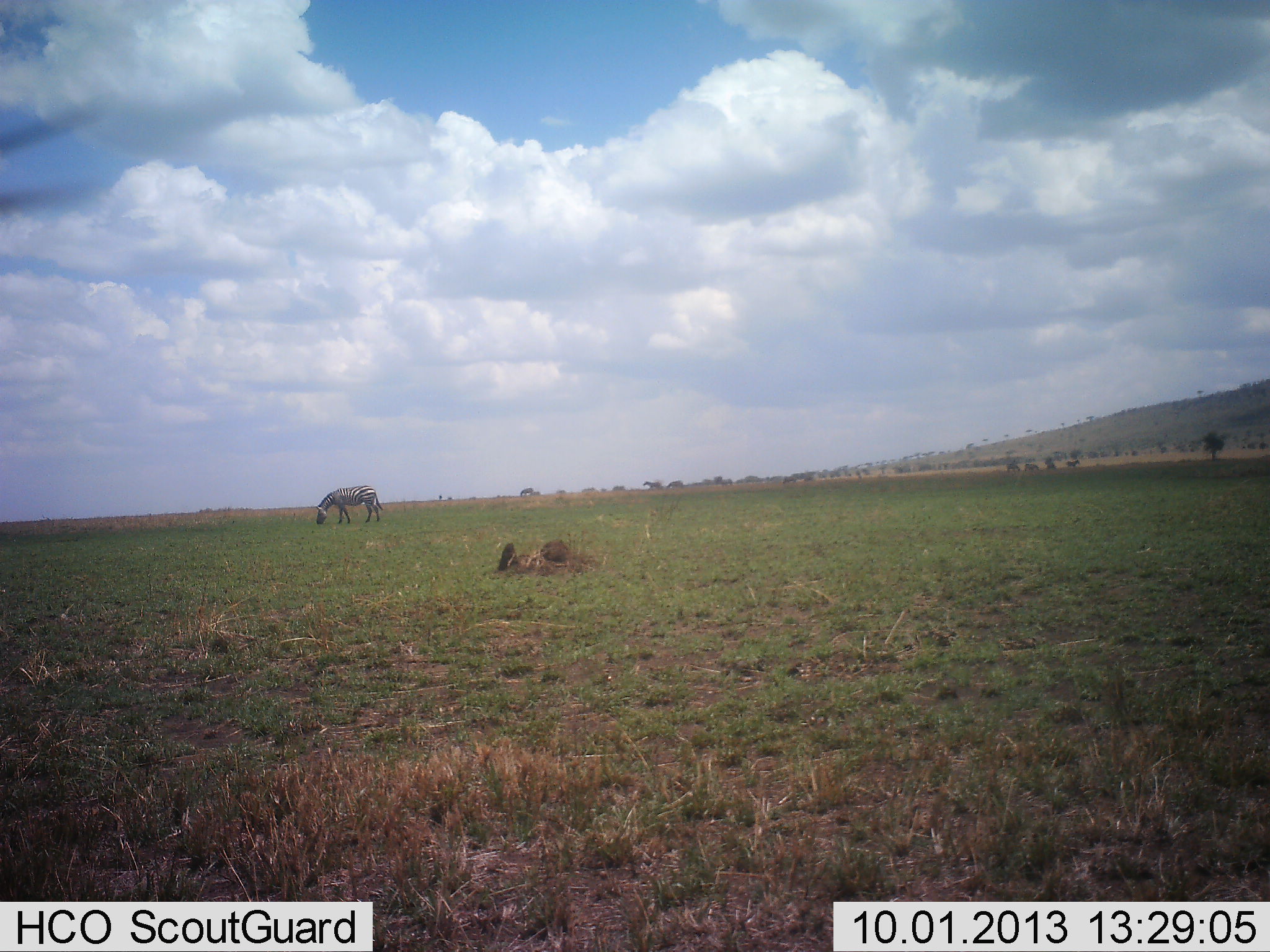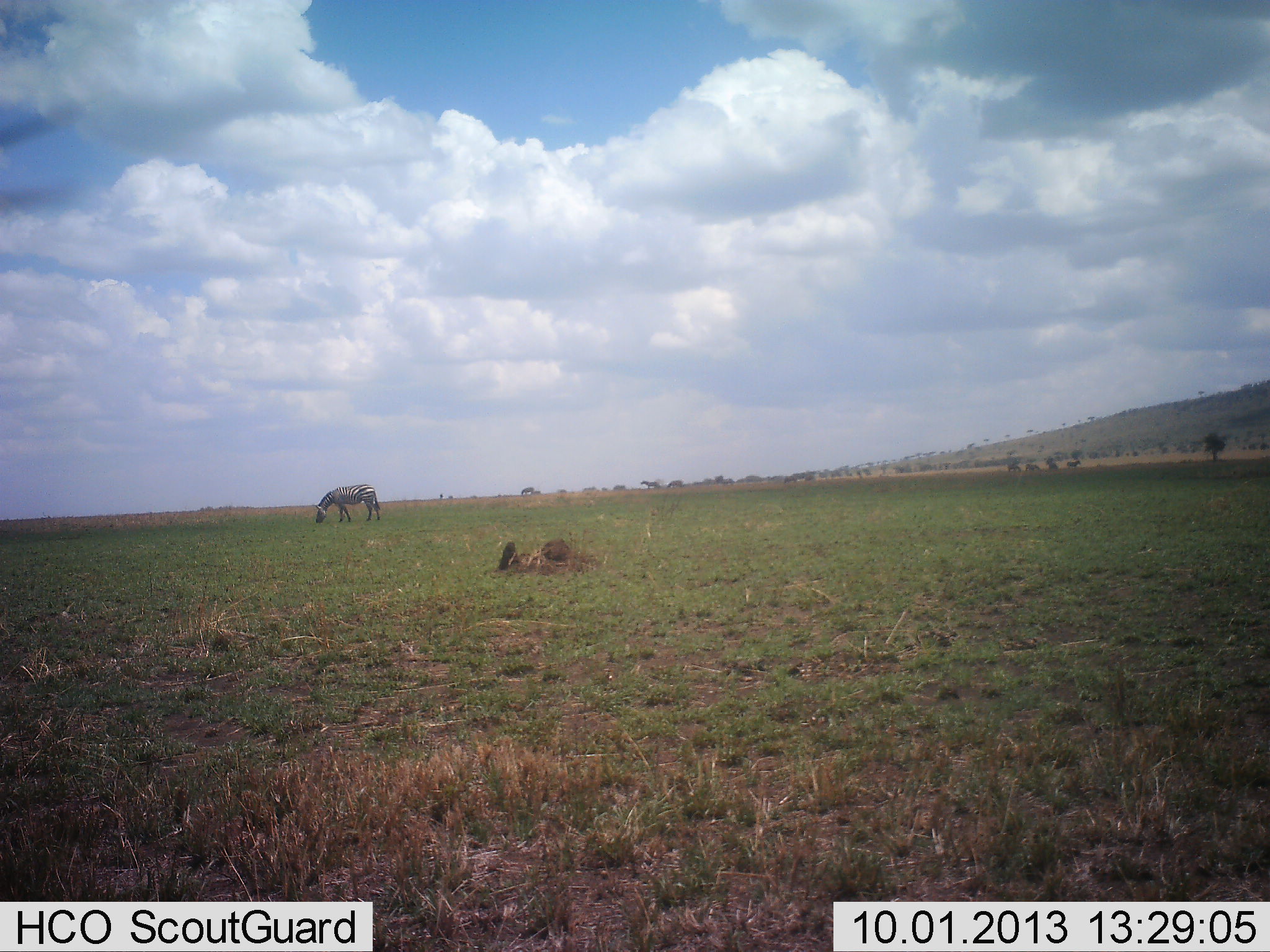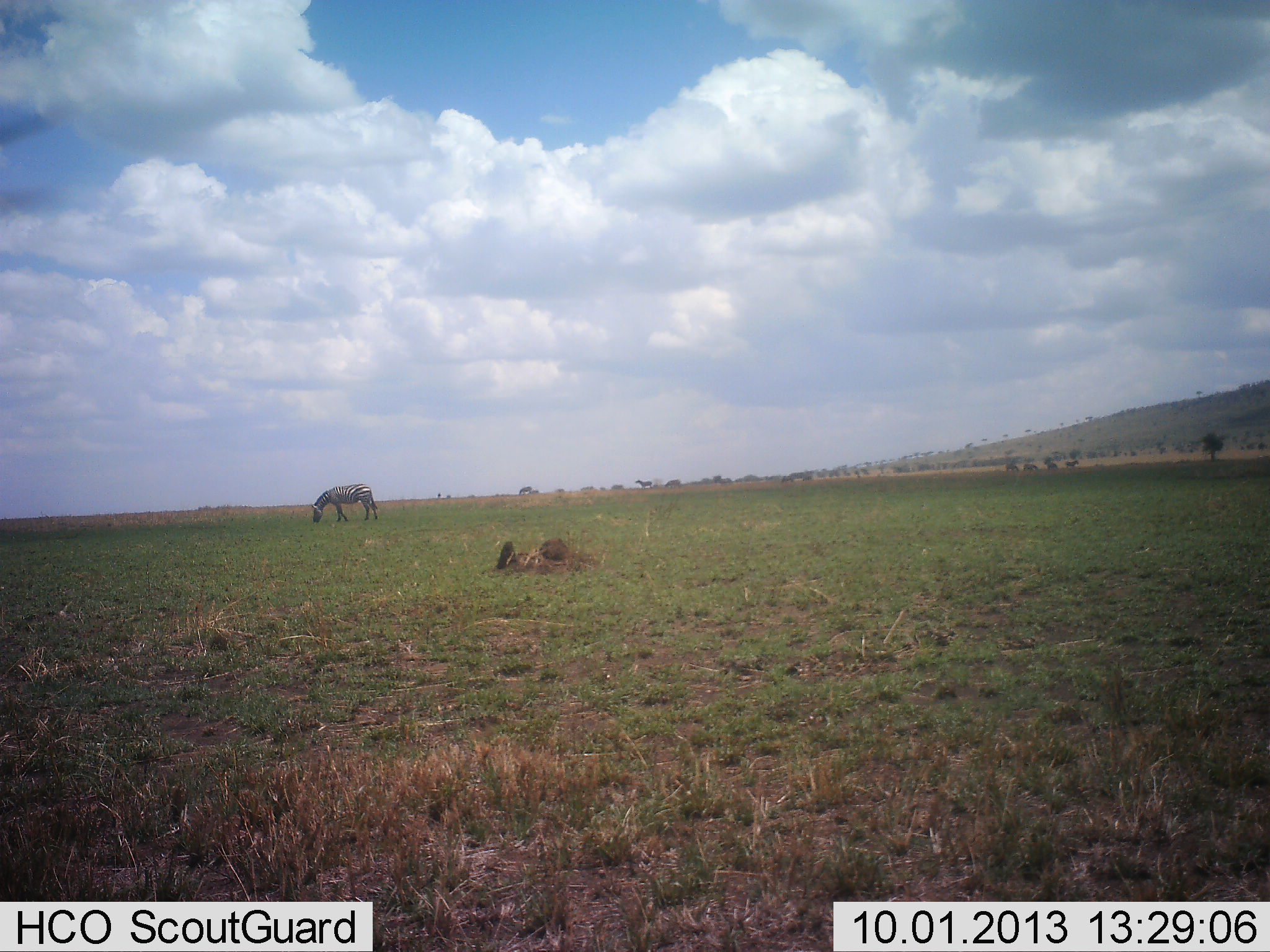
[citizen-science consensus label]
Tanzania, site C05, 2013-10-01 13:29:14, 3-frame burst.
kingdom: Animalia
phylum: Chordata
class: Mammalia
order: Perissodactyla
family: Equidae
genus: Equus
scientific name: Equus quagga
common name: plains zebra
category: zebra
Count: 1.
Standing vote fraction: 30%.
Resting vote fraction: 0%.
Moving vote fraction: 20%.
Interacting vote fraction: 0%.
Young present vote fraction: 0%.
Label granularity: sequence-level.